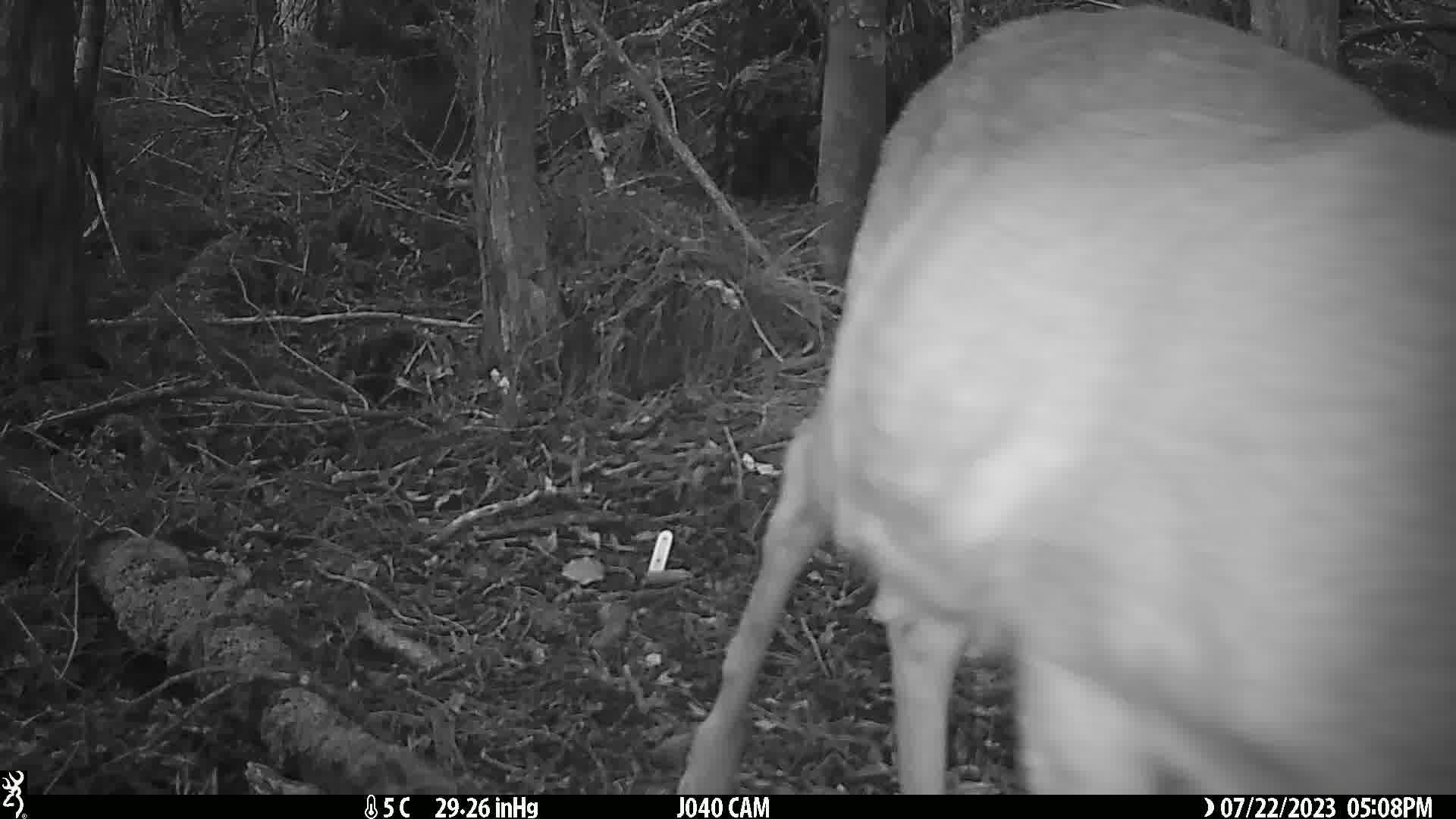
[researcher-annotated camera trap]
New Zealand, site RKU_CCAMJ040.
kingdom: Animalia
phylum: Chordata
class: Mammalia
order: Artiodactyla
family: Cervidae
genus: Odocoileus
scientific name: Odocoileus virginianus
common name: white-tailed deer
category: white tailed deer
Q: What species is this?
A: White tailed deer (white-tailed deer) (Odocoileus virginianus).